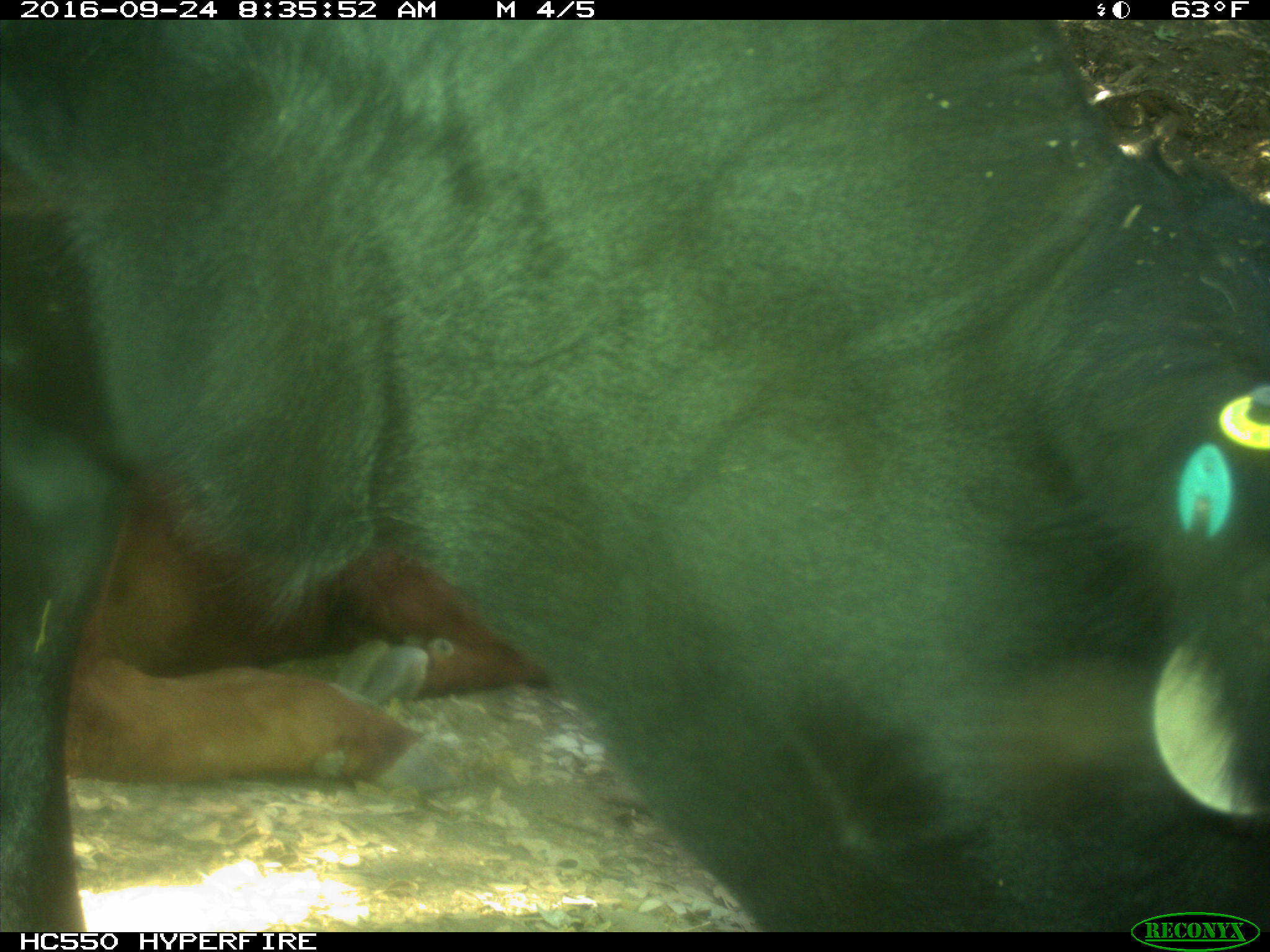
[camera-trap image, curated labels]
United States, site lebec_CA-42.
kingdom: Animalia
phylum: Chordata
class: Mammalia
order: Artiodactyla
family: Bovidae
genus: Bos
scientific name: Bos taurus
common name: domestic cow